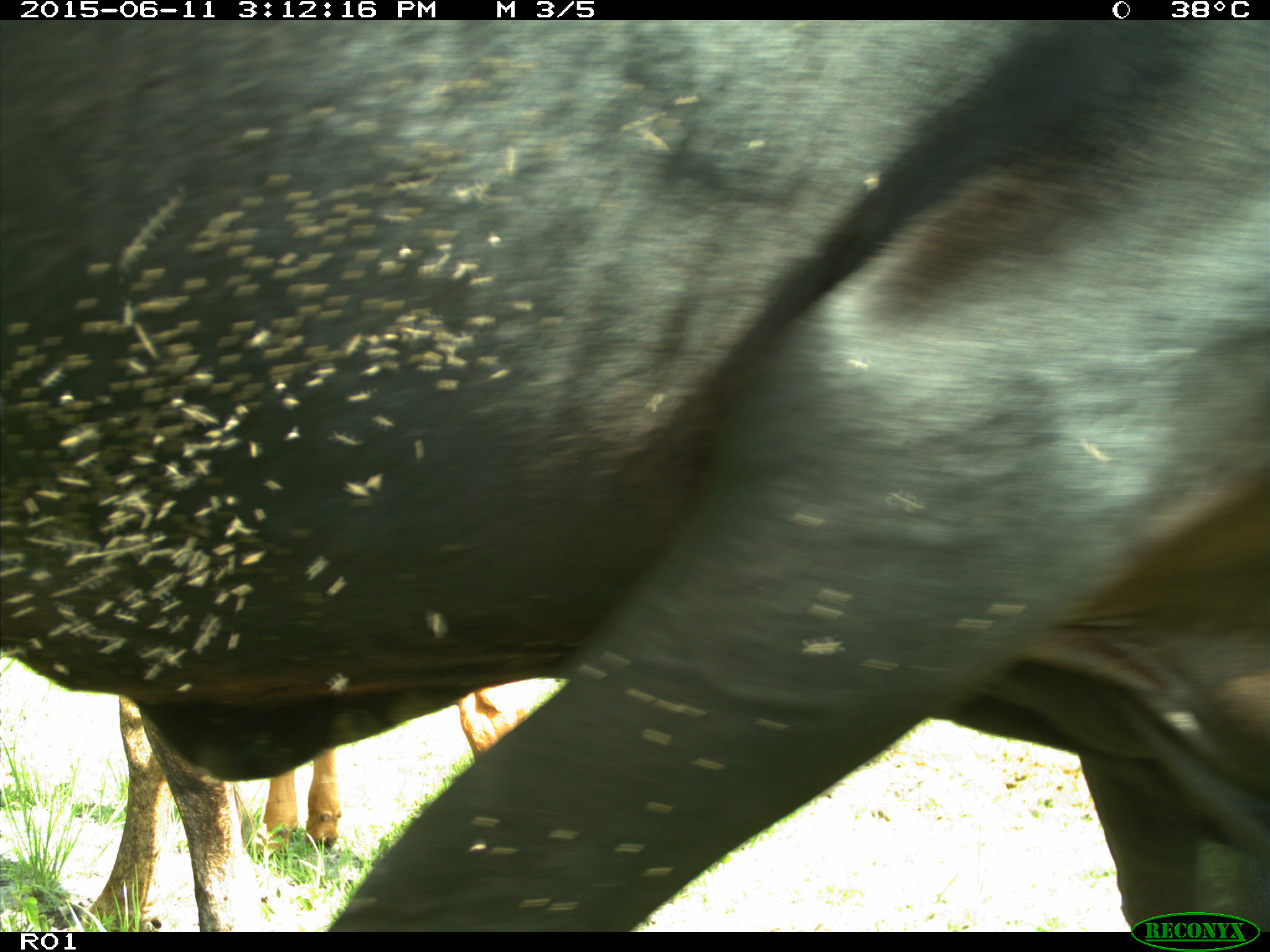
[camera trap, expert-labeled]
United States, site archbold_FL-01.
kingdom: Animalia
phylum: Chordata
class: Mammalia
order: Artiodactyla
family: Bovidae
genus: Bos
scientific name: Bos taurus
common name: domestic cow